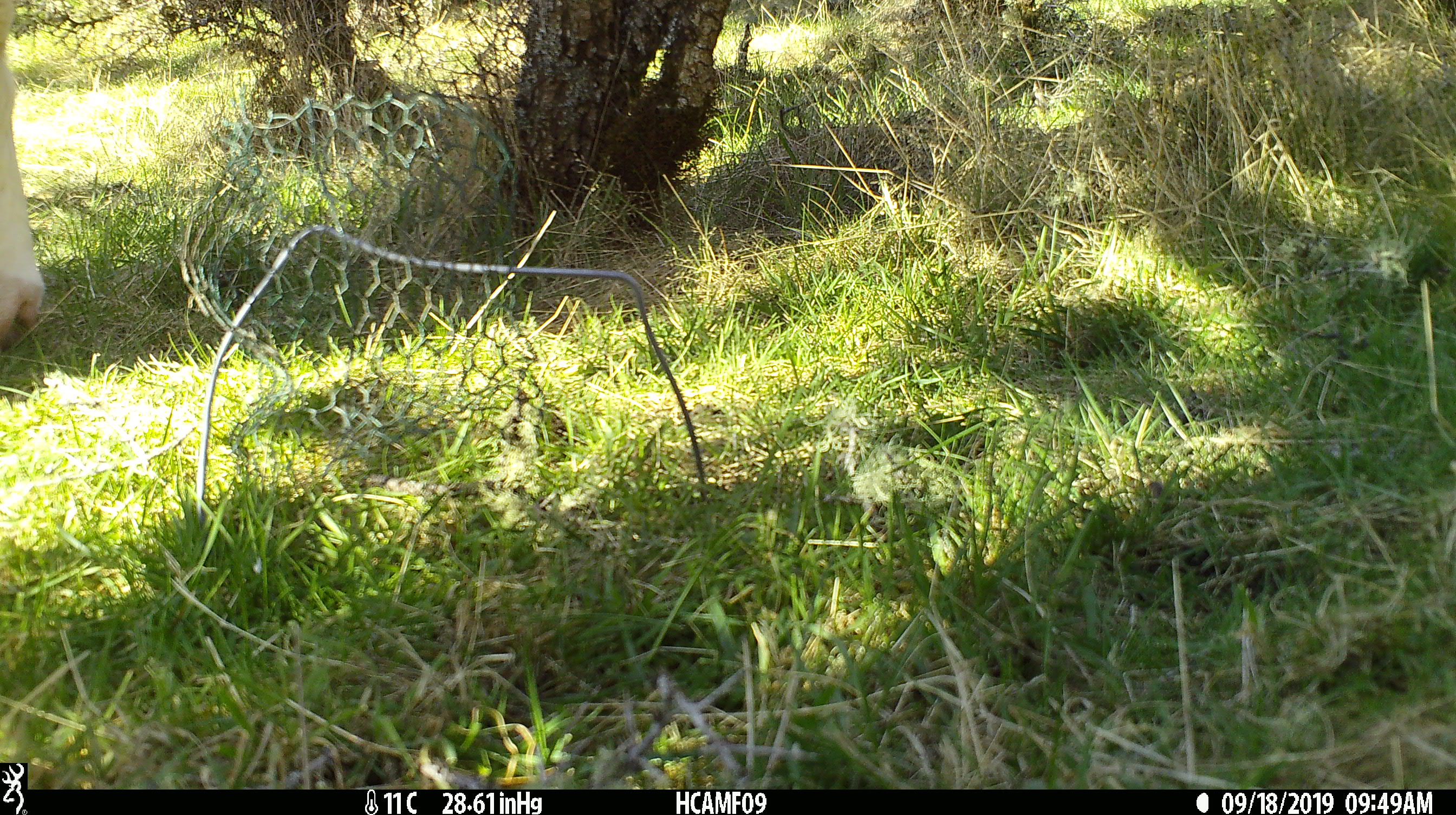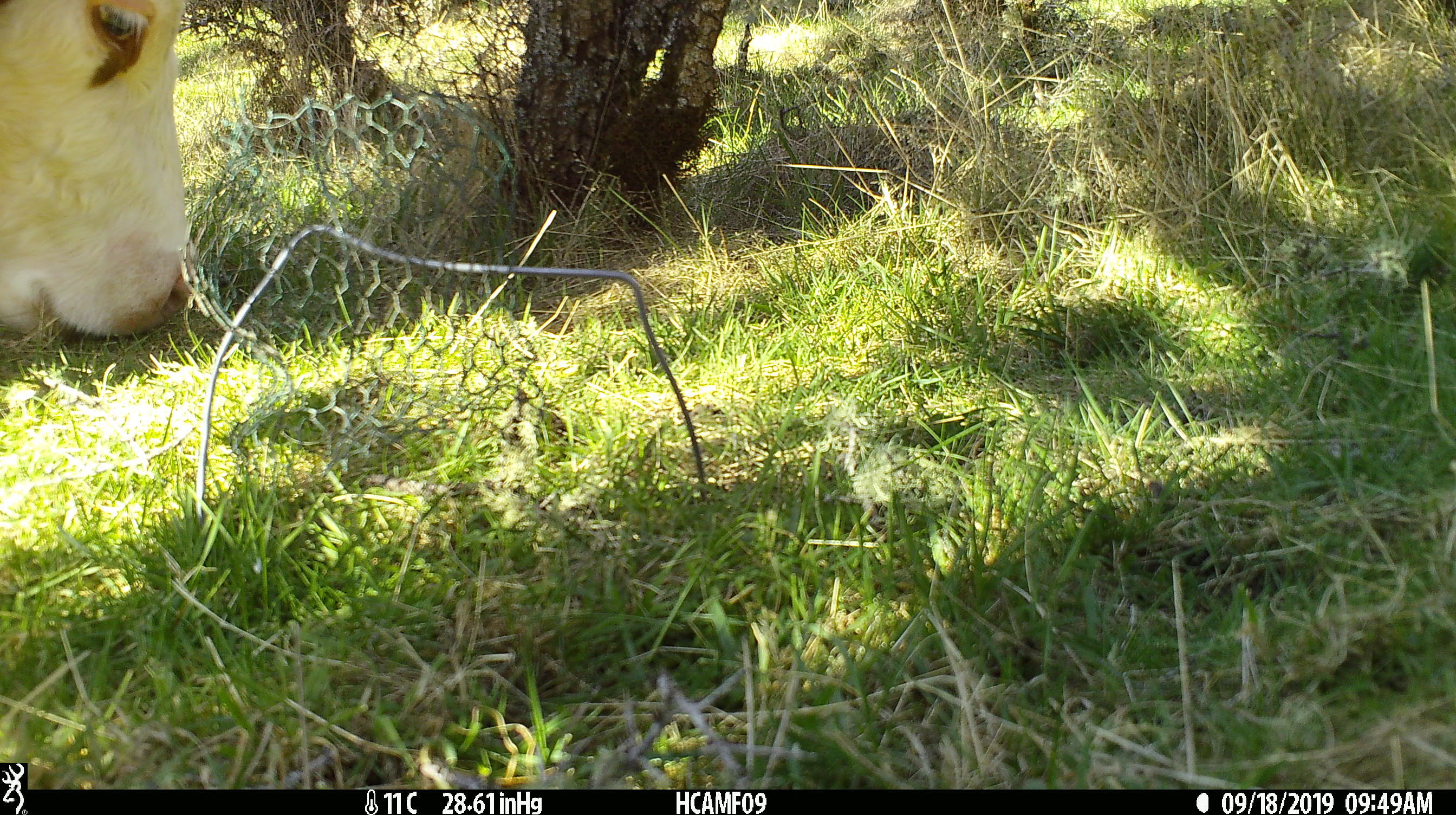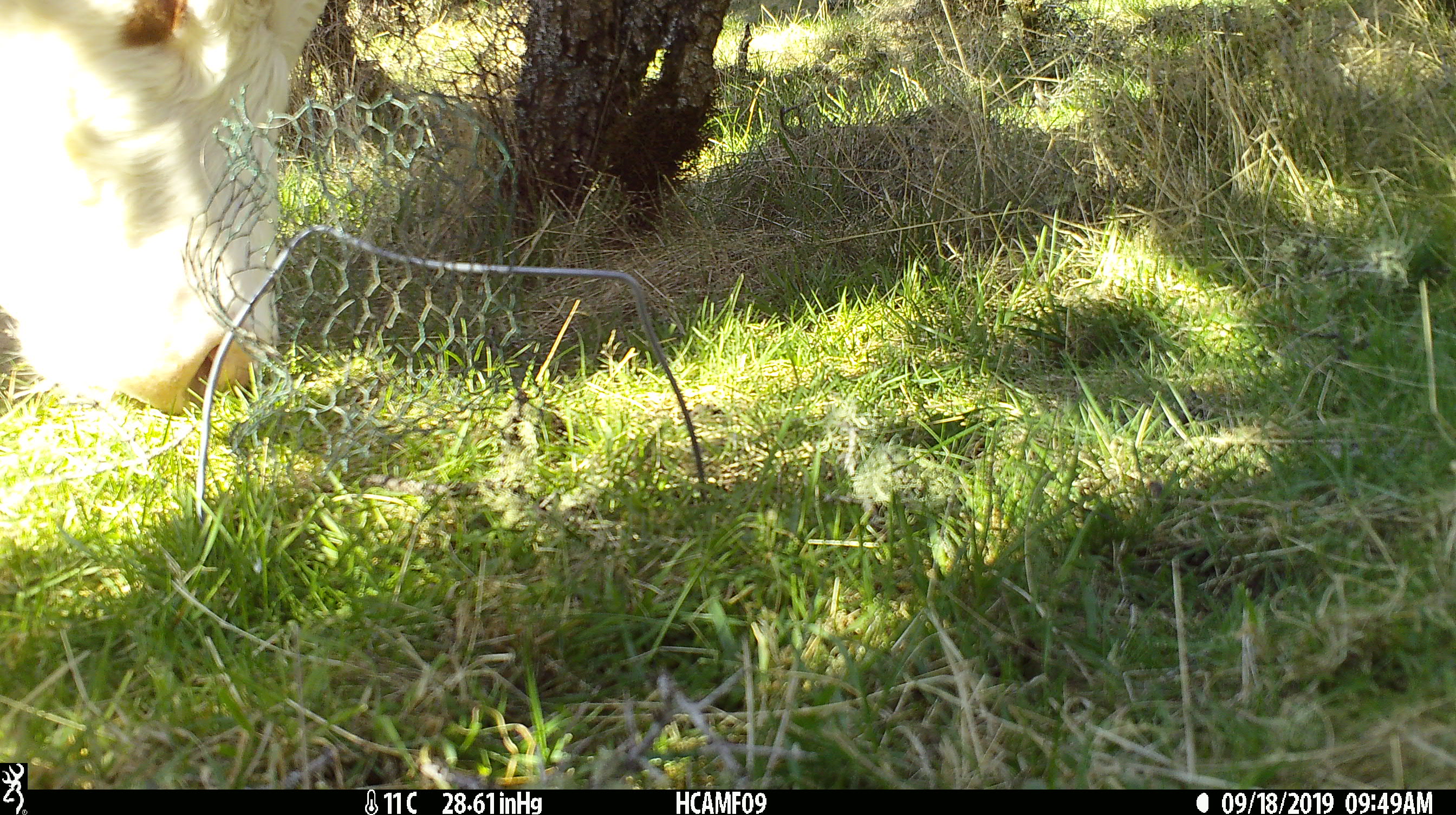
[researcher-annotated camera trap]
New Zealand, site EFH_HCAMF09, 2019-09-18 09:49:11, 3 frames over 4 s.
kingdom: Animalia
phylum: Chordata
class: Mammalia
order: Artiodactyla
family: Bovidae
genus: Bos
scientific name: Bos taurus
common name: domestic cow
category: cow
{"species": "cow (domestic cow) (Bos taurus)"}